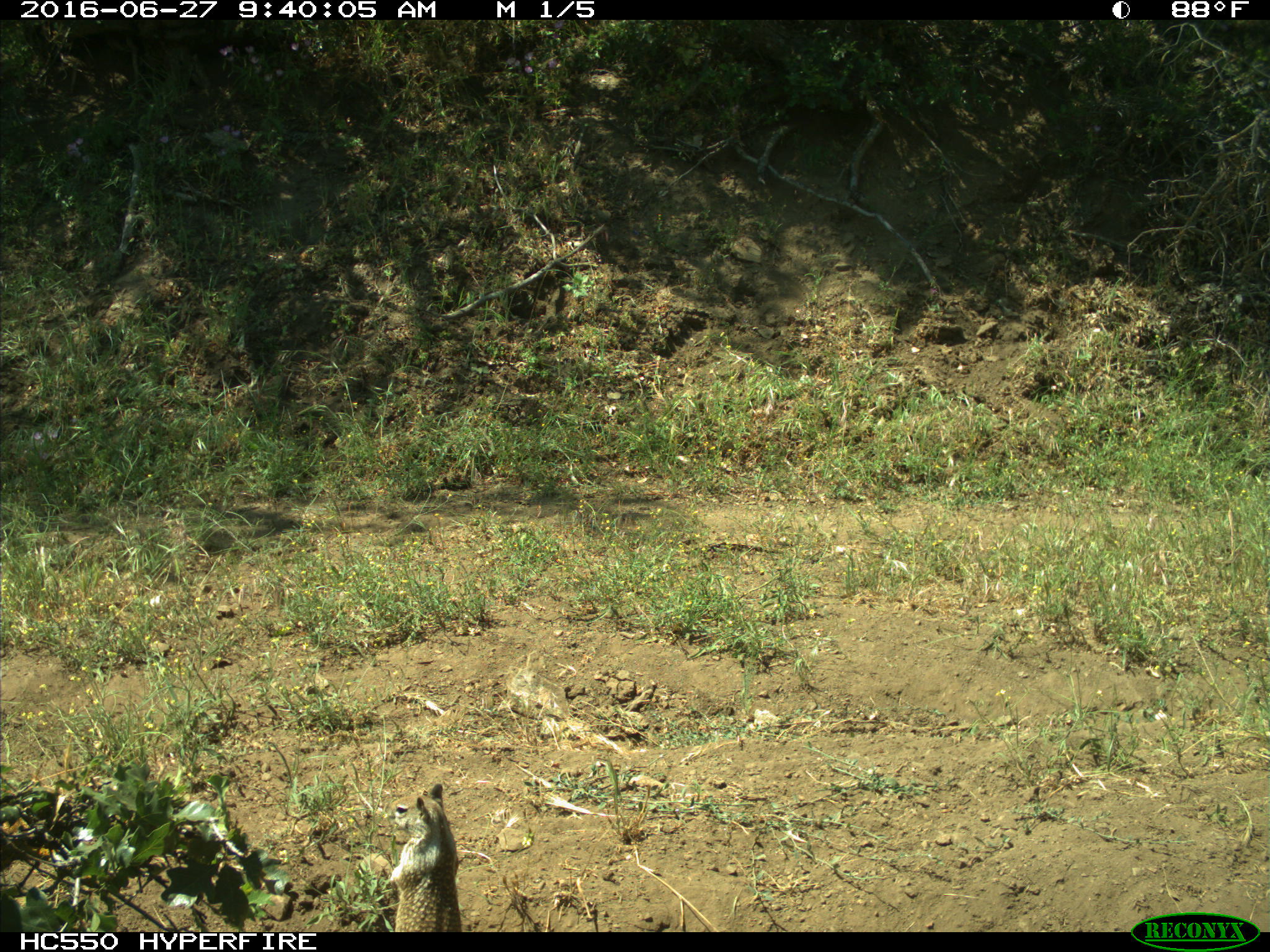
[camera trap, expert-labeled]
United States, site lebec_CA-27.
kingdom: Animalia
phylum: Chordata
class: Mammalia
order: Rodentia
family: Sciuridae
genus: Otospermophilus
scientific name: Otospermophilus beecheyi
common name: california ground squirrel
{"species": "Otospermophilus beecheyi (california ground squirrel)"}